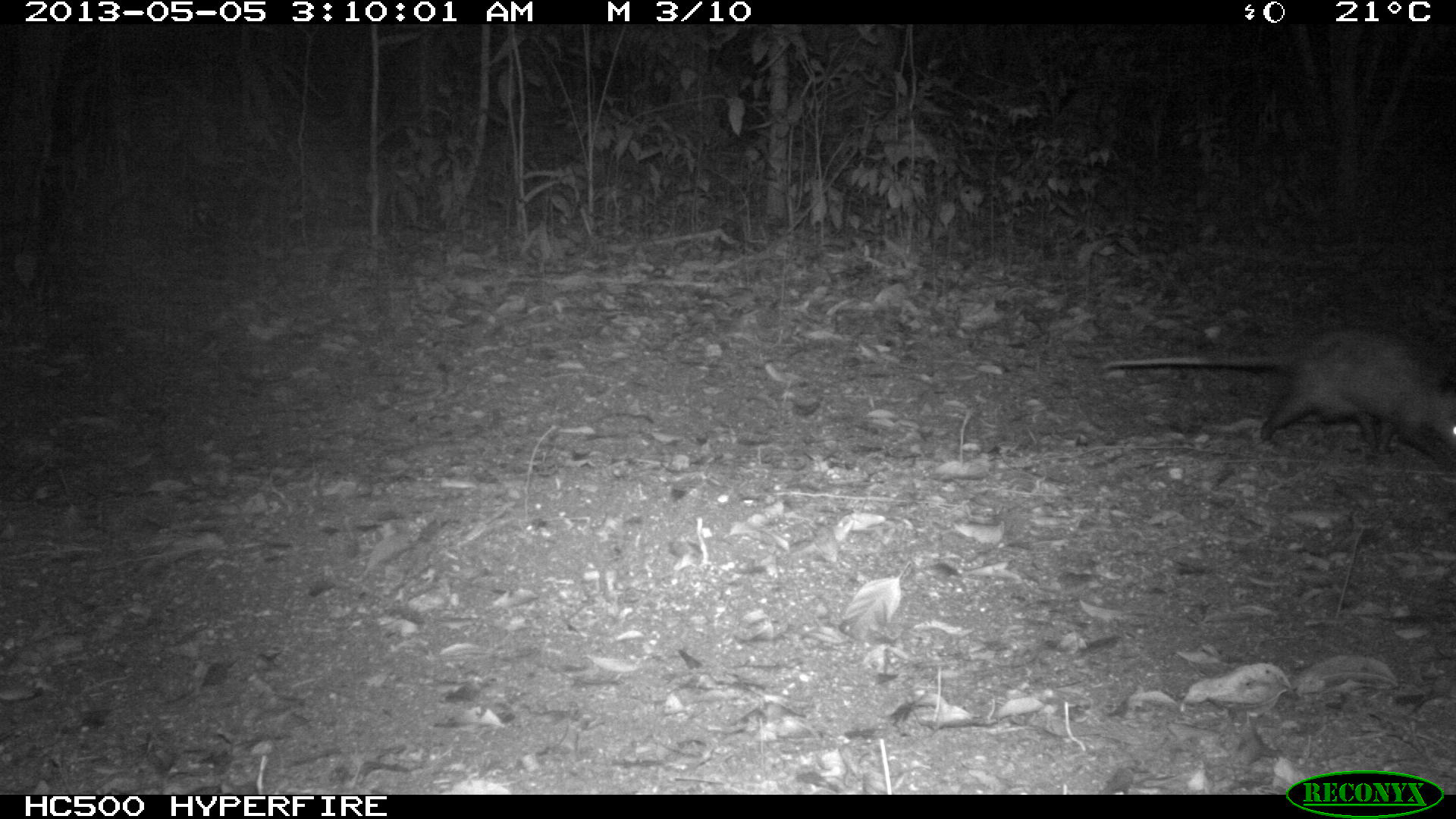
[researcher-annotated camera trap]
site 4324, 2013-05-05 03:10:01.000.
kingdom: Animalia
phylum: Chordata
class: Mammalia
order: Didelphimorphia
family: Didelphidae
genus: Didelphis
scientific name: Didelphis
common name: american opossums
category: didelphis sp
Didelphis sp (american opossums) (Didelphis), count 1.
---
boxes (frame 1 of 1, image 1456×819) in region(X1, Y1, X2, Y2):
didelphis sp: region(1100, 330, 1456, 467)